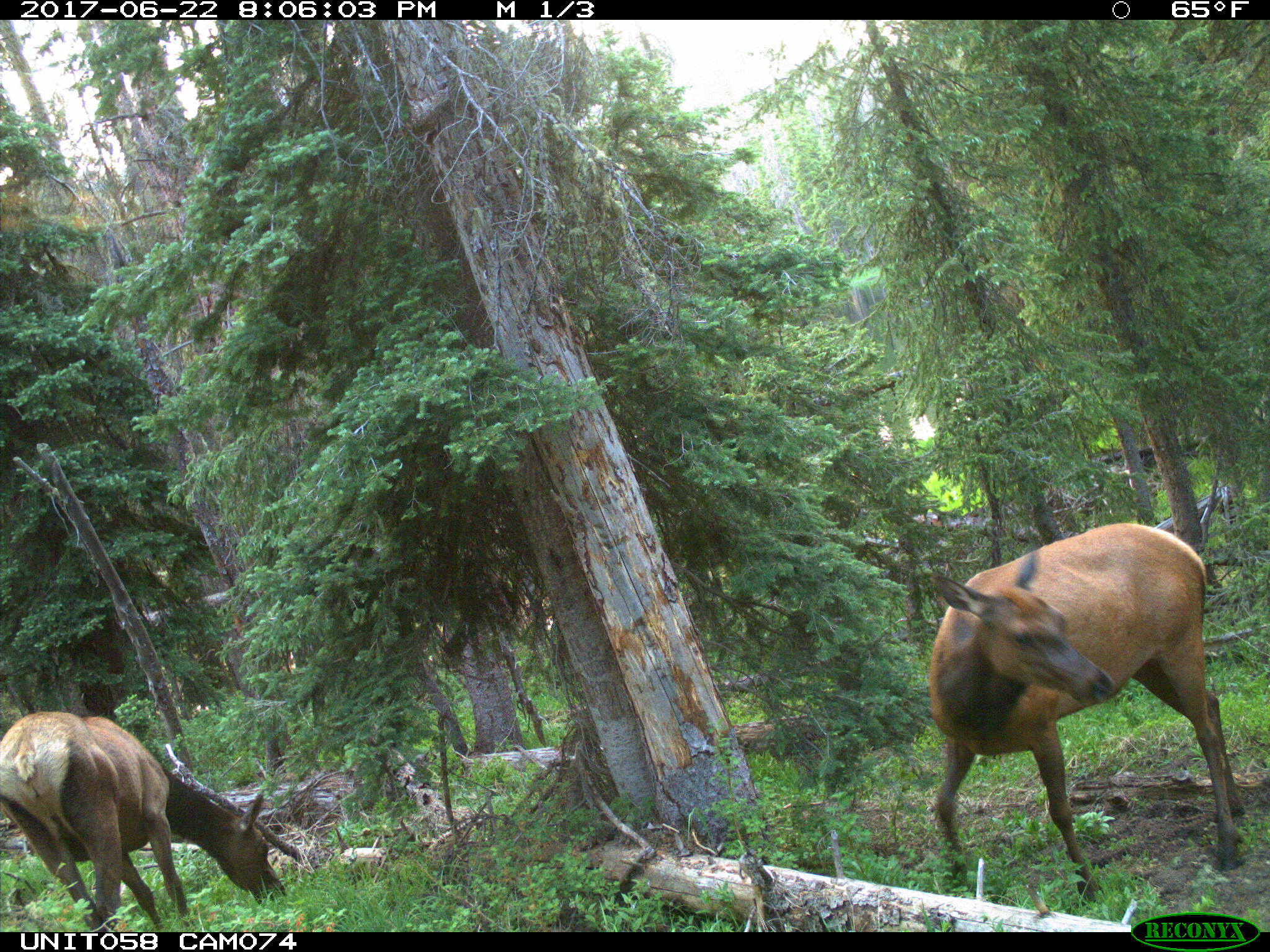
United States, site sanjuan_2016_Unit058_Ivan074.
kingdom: Animalia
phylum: Chordata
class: Mammalia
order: Artiodactyla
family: Cervidae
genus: Cervus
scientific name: Cervus elaphus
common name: red deer